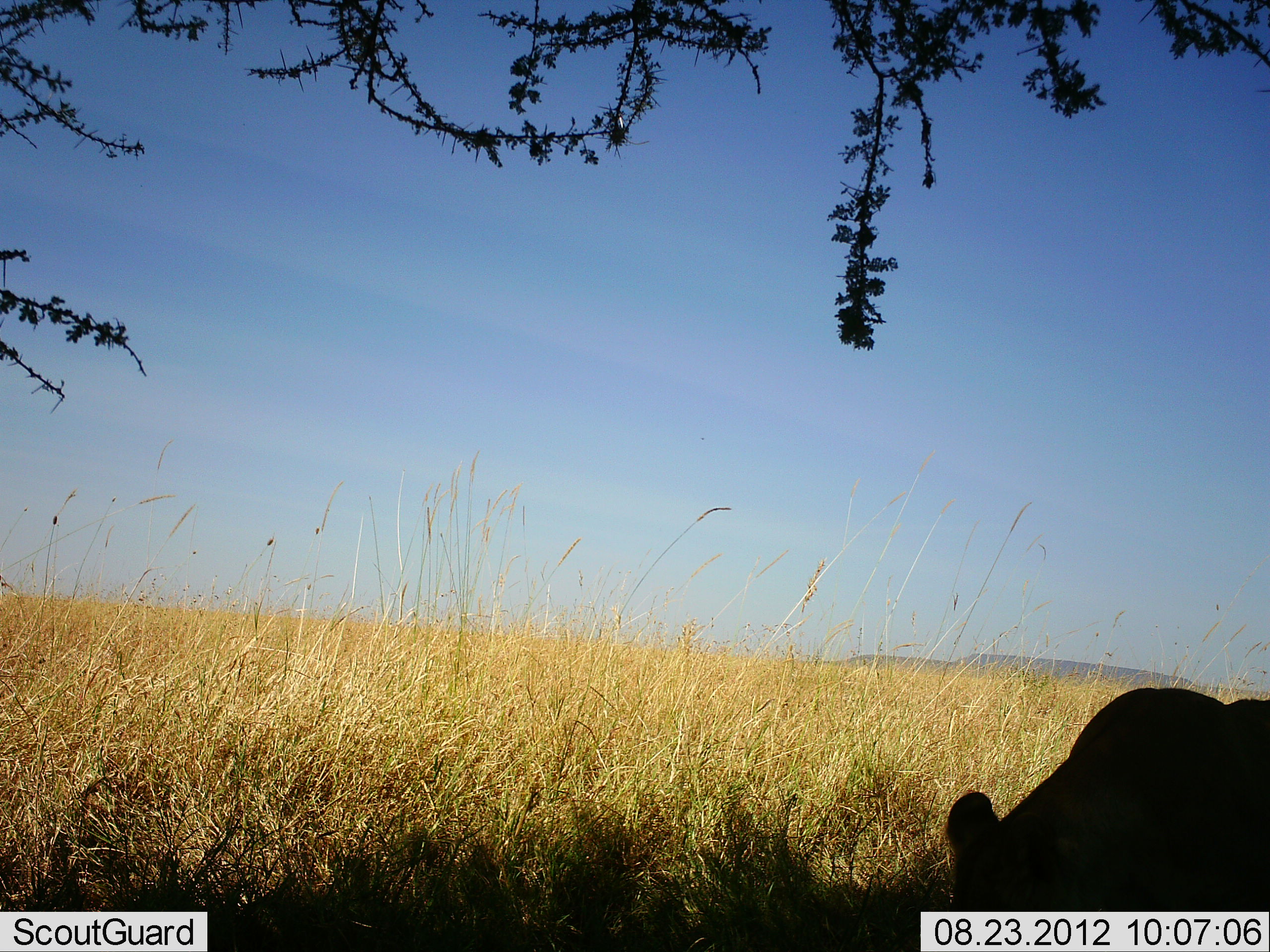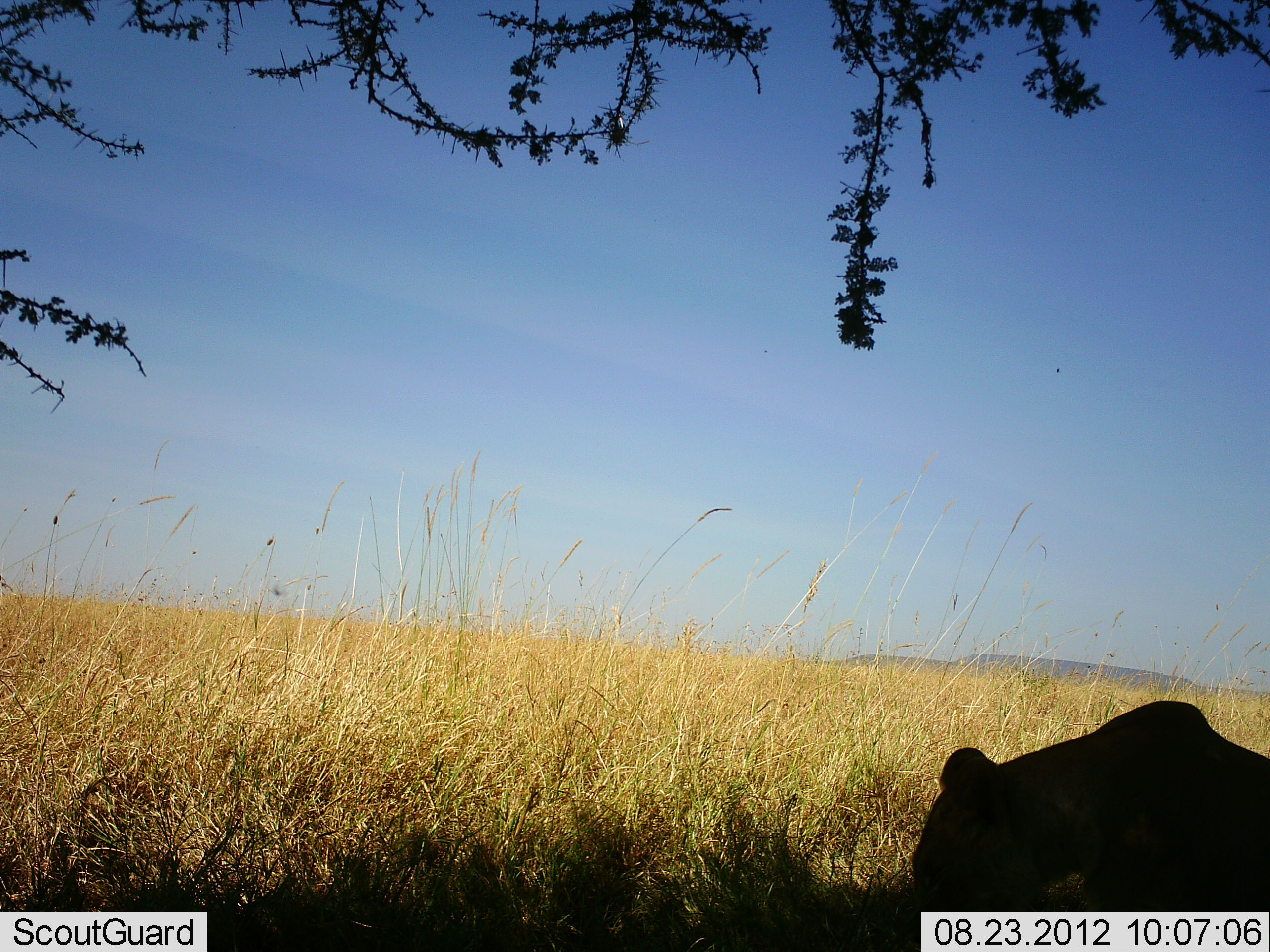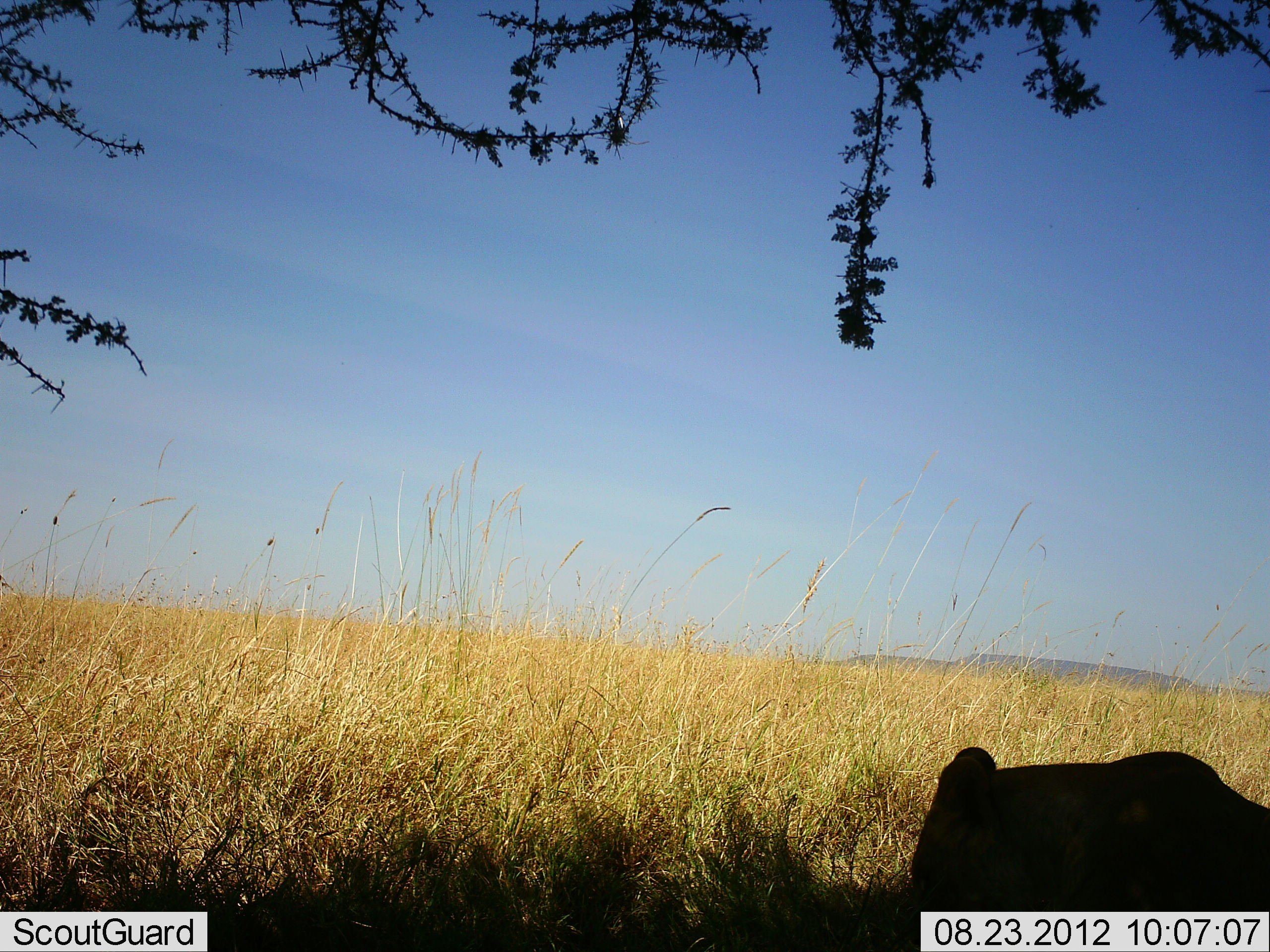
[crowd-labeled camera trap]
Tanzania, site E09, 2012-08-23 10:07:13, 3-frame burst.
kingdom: Animalia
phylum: Chordata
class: Mammalia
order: Carnivora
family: Felidae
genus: Panthera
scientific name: Panthera leo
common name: lion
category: lionfemale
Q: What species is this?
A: Lionfemale (lion) (Panthera leo).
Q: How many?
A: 1.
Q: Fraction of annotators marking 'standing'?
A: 10%.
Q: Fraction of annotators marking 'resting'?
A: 90%.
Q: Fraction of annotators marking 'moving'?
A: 0%.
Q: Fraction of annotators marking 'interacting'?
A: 0%.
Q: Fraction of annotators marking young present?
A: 0%.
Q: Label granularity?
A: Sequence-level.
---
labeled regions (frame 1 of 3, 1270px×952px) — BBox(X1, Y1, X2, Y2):
animal: BBox(943, 686, 1270, 909)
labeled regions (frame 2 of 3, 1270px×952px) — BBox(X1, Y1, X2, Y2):
animal: BBox(909, 698, 1270, 952)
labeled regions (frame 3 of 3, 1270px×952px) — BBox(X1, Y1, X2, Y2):
animal: BBox(908, 745, 1270, 952)